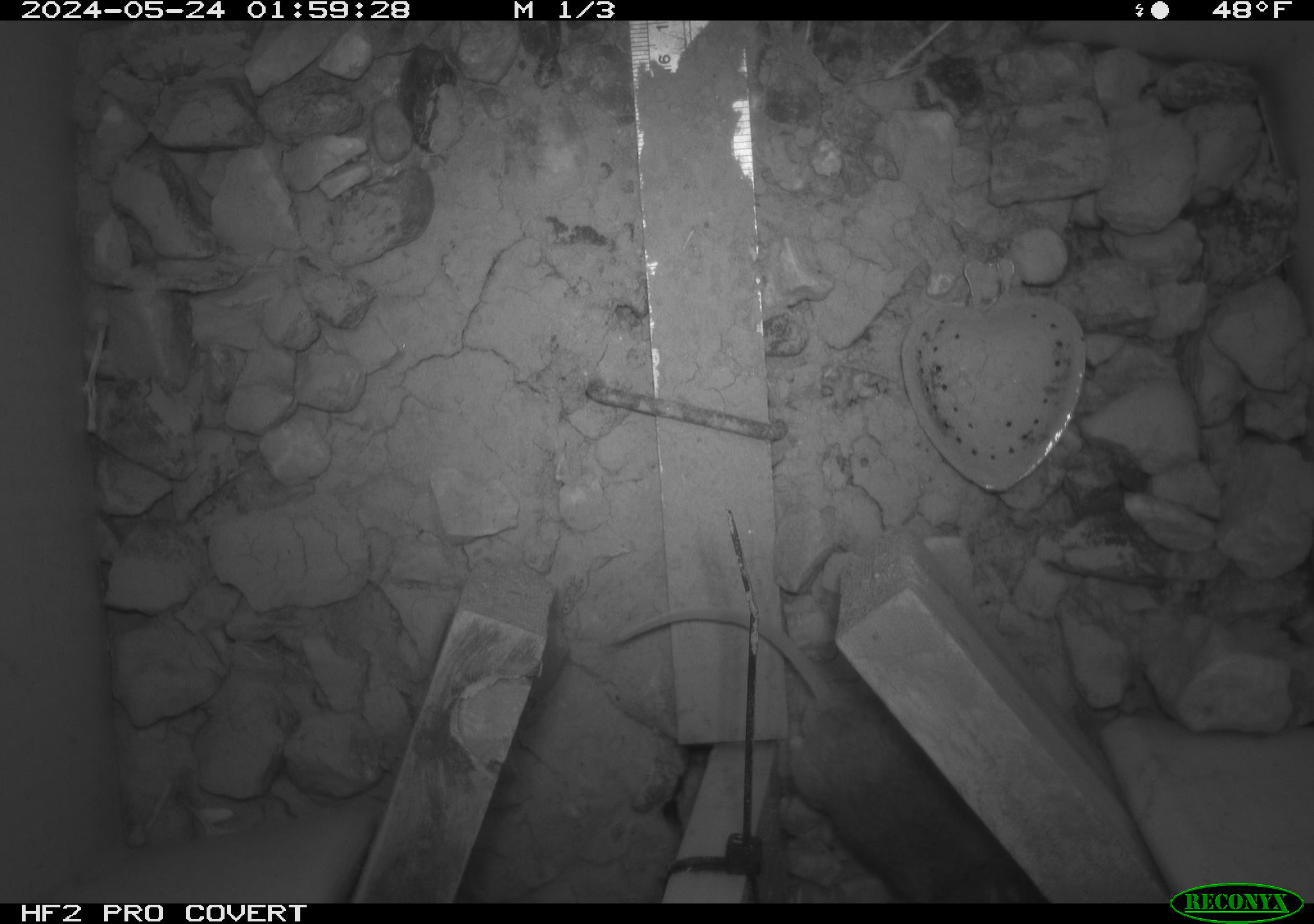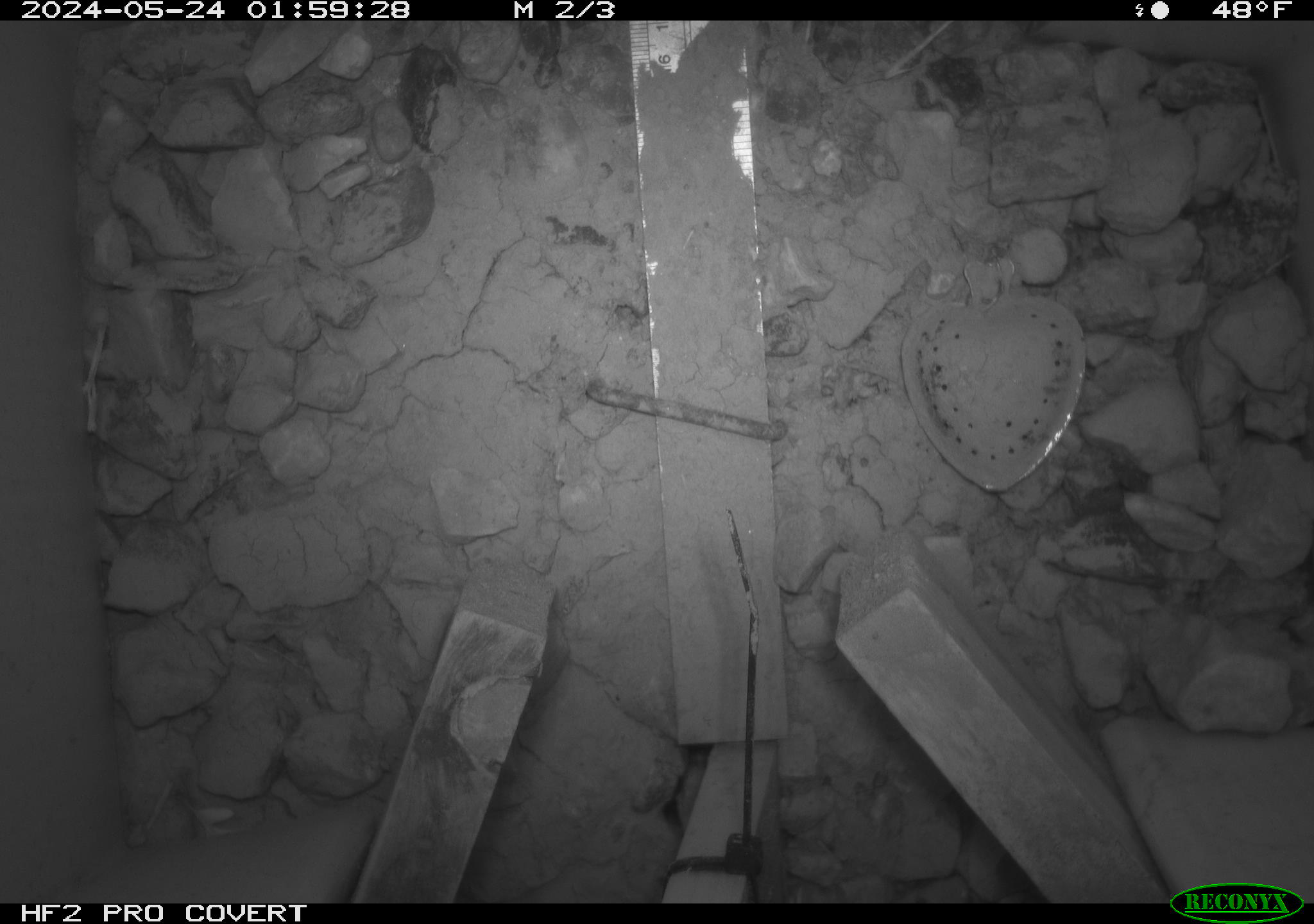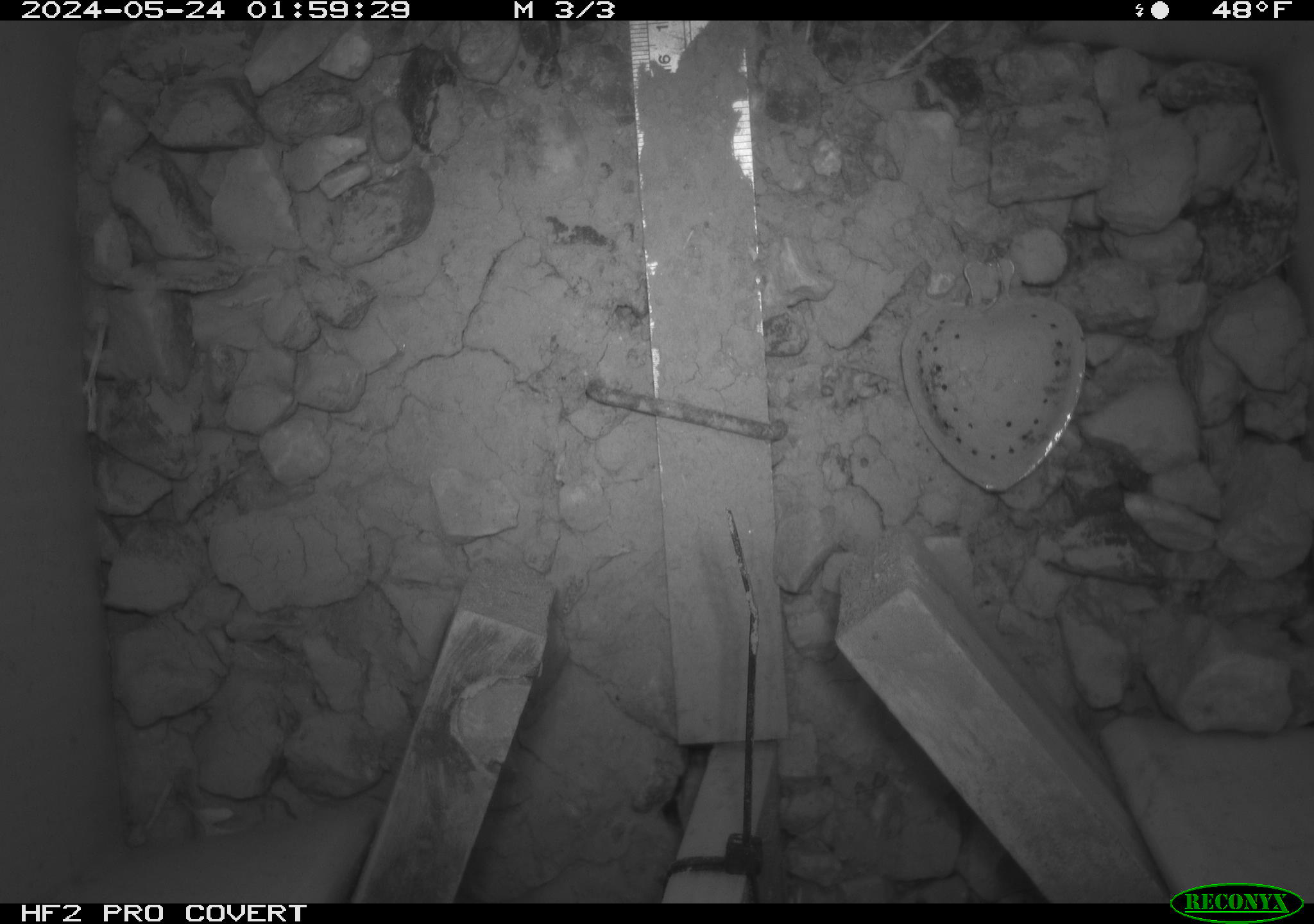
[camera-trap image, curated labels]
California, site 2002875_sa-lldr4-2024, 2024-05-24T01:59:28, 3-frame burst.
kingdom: Animalia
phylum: Chordata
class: Mammalia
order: Rodentia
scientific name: Rodentia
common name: rodent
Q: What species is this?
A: Rodent (Rodentia).